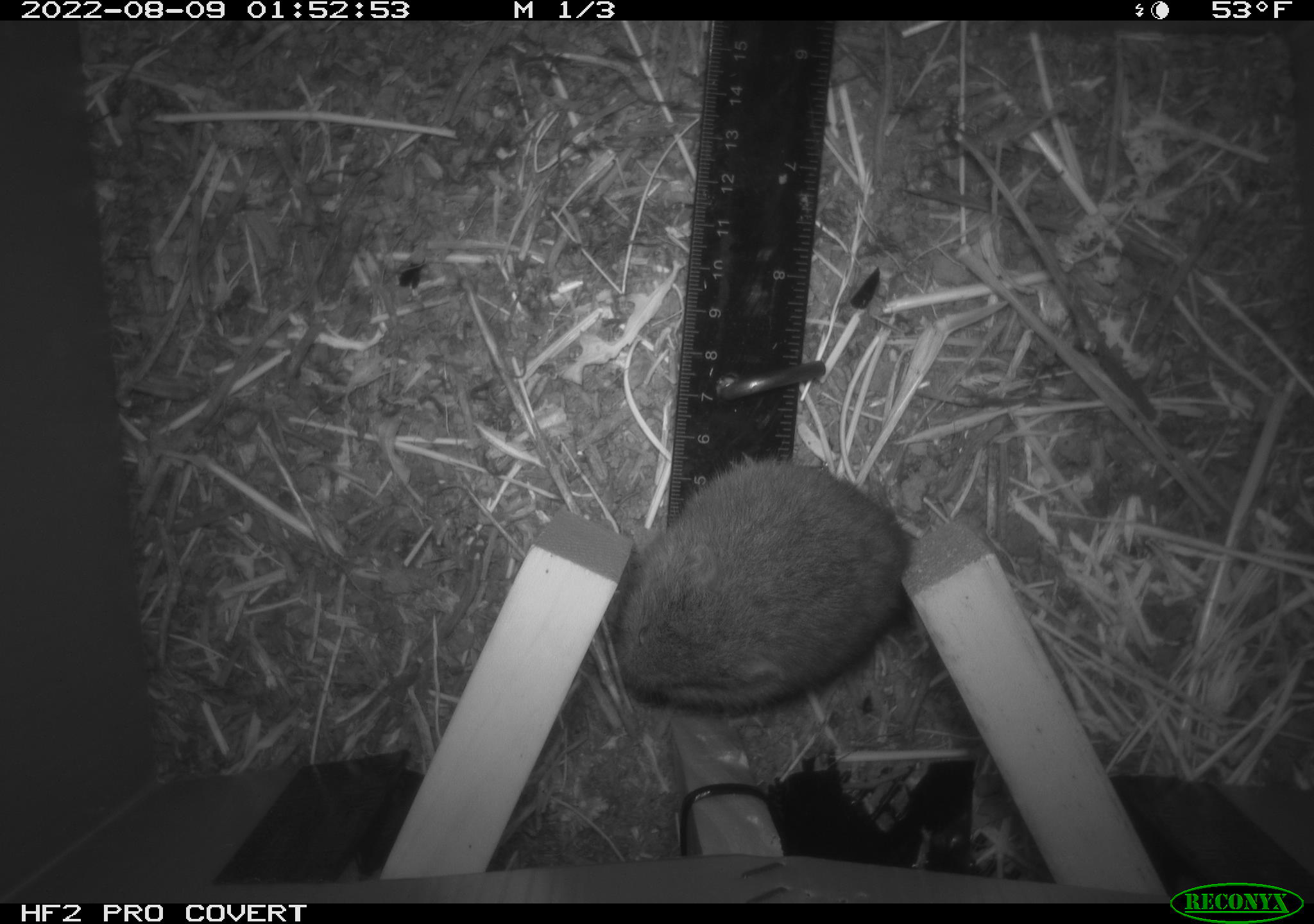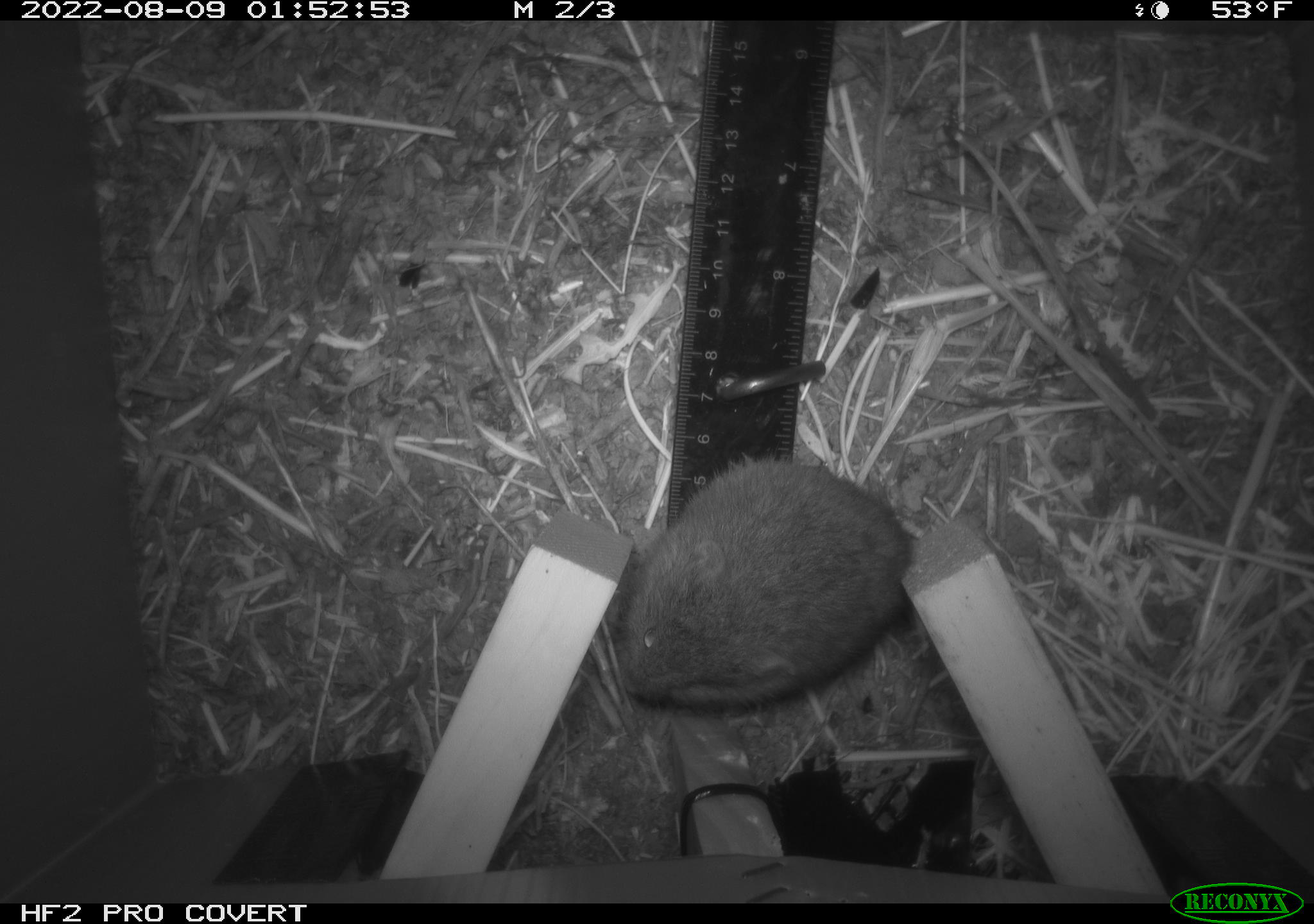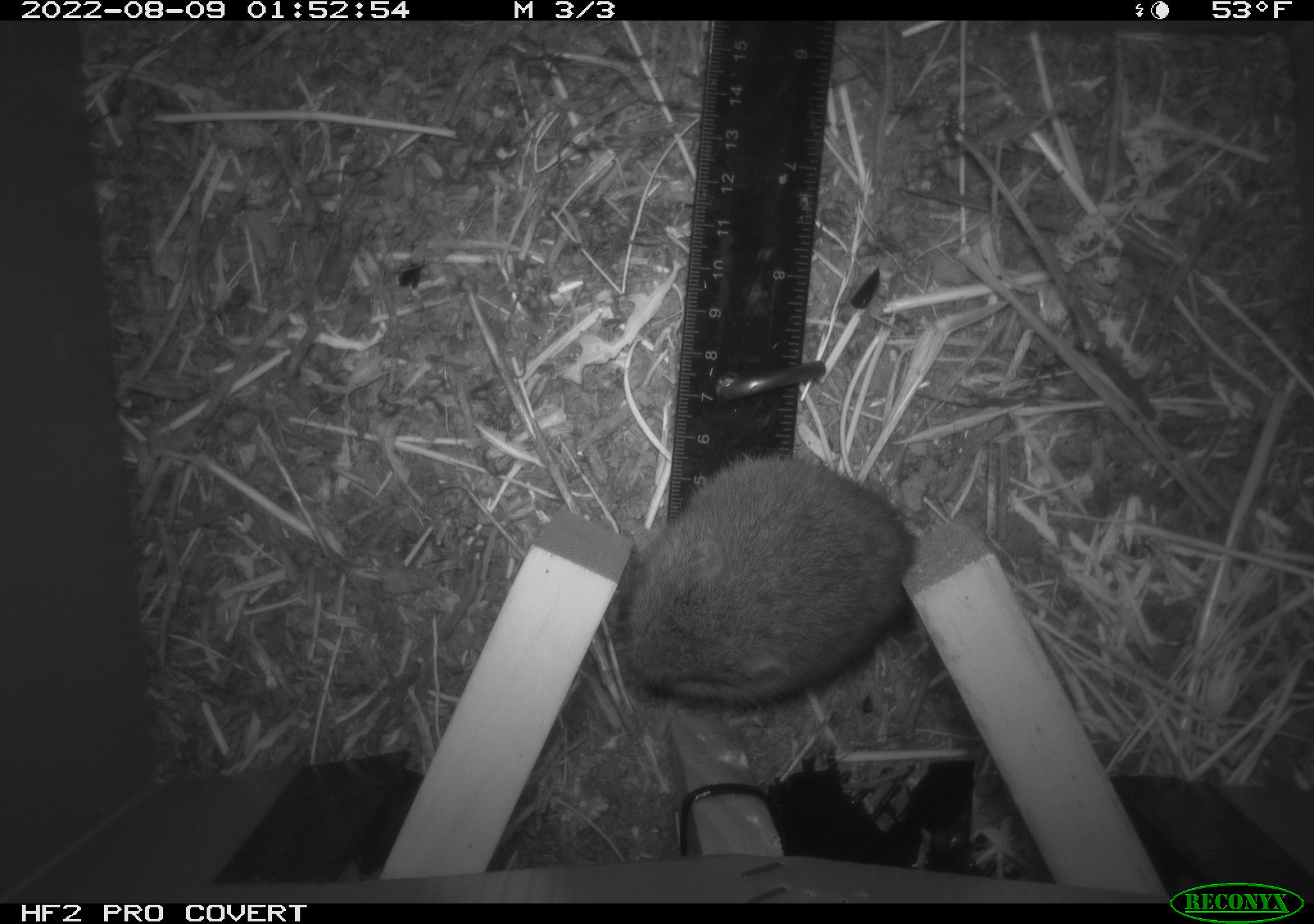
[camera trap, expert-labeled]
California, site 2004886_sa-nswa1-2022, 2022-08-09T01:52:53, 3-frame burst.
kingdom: Animalia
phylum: Chordata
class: Mammalia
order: Rodentia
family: Cricetidae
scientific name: Cricetidae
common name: hamsters, voles, lemmings, and allies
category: cricetidae family